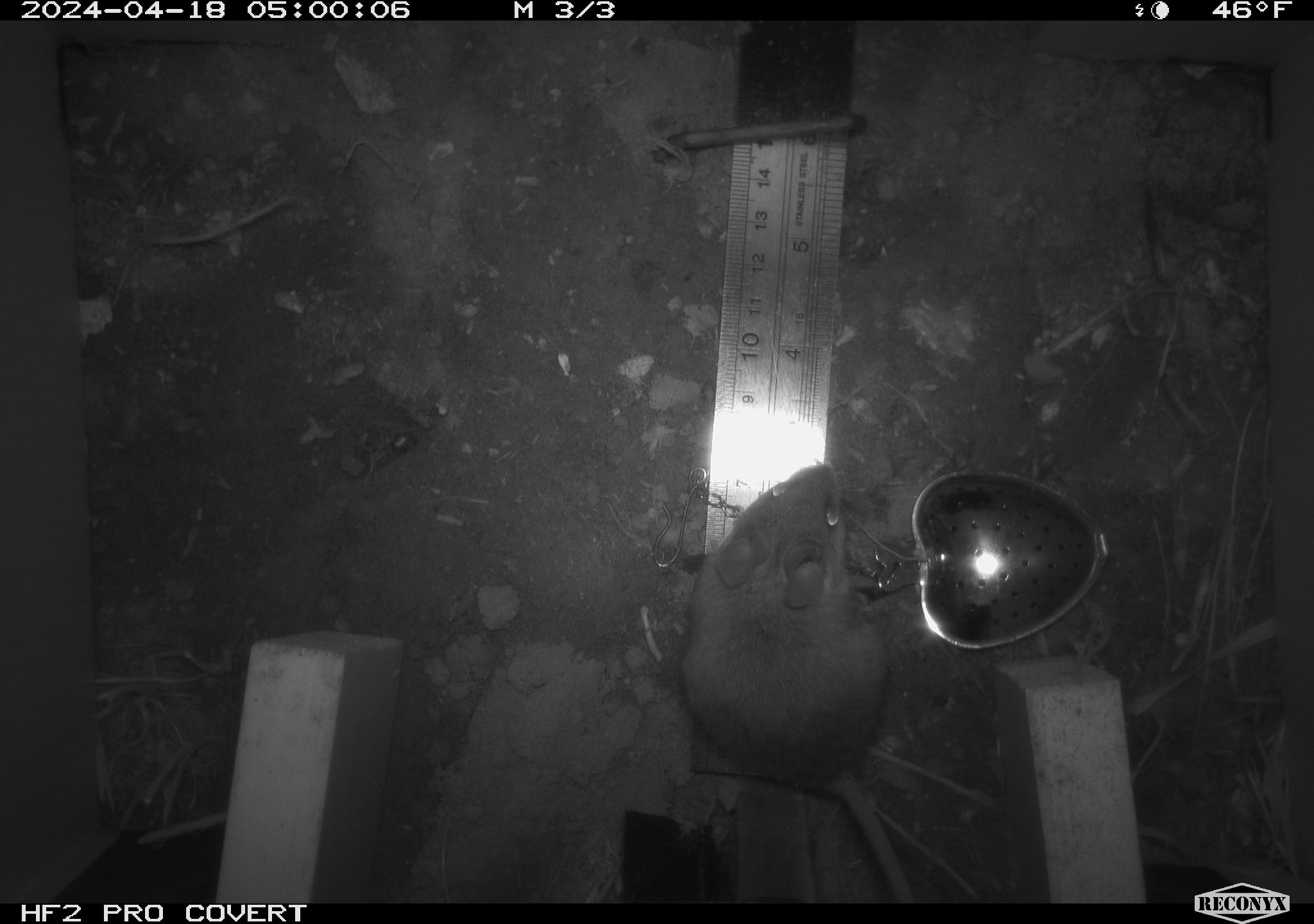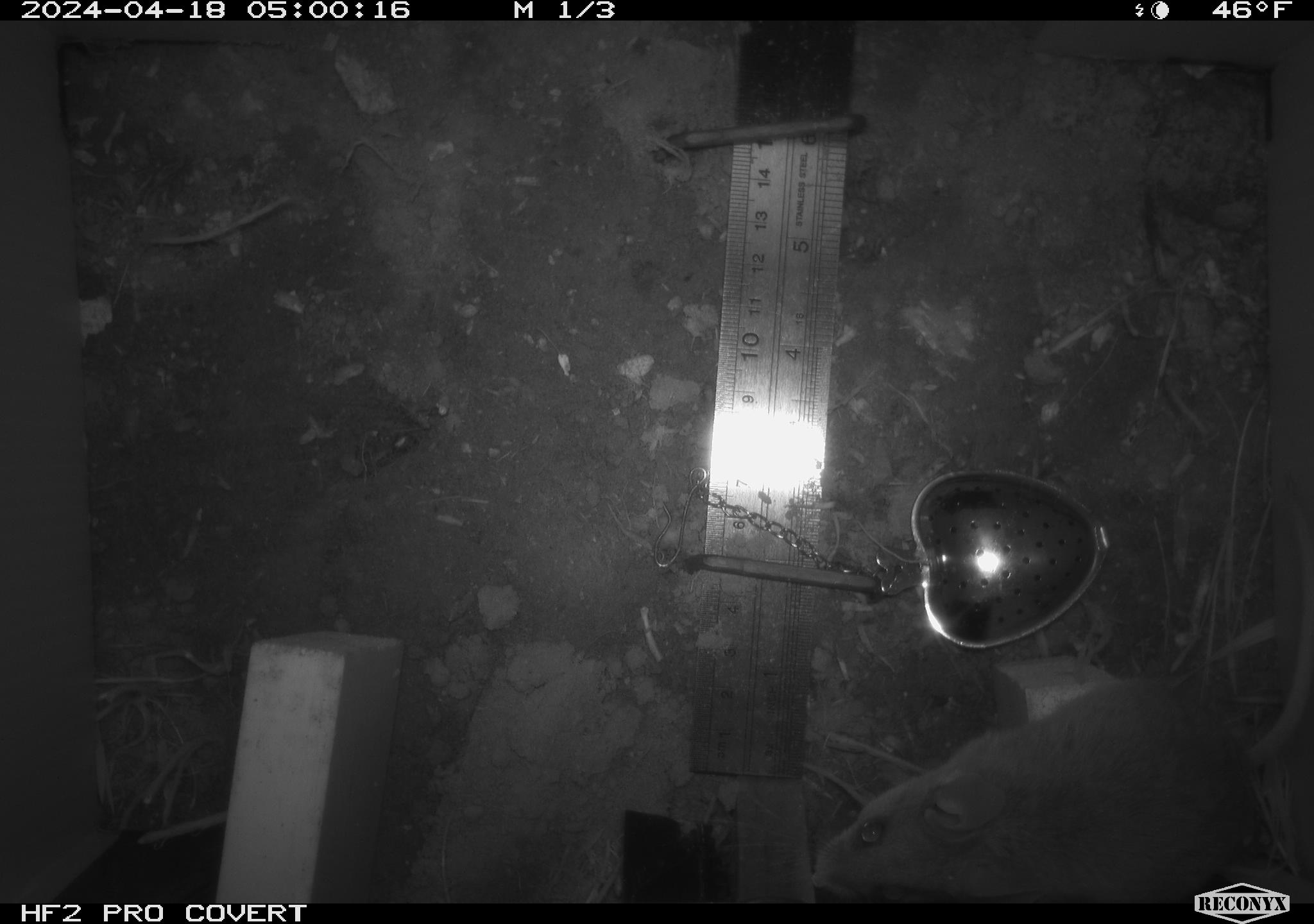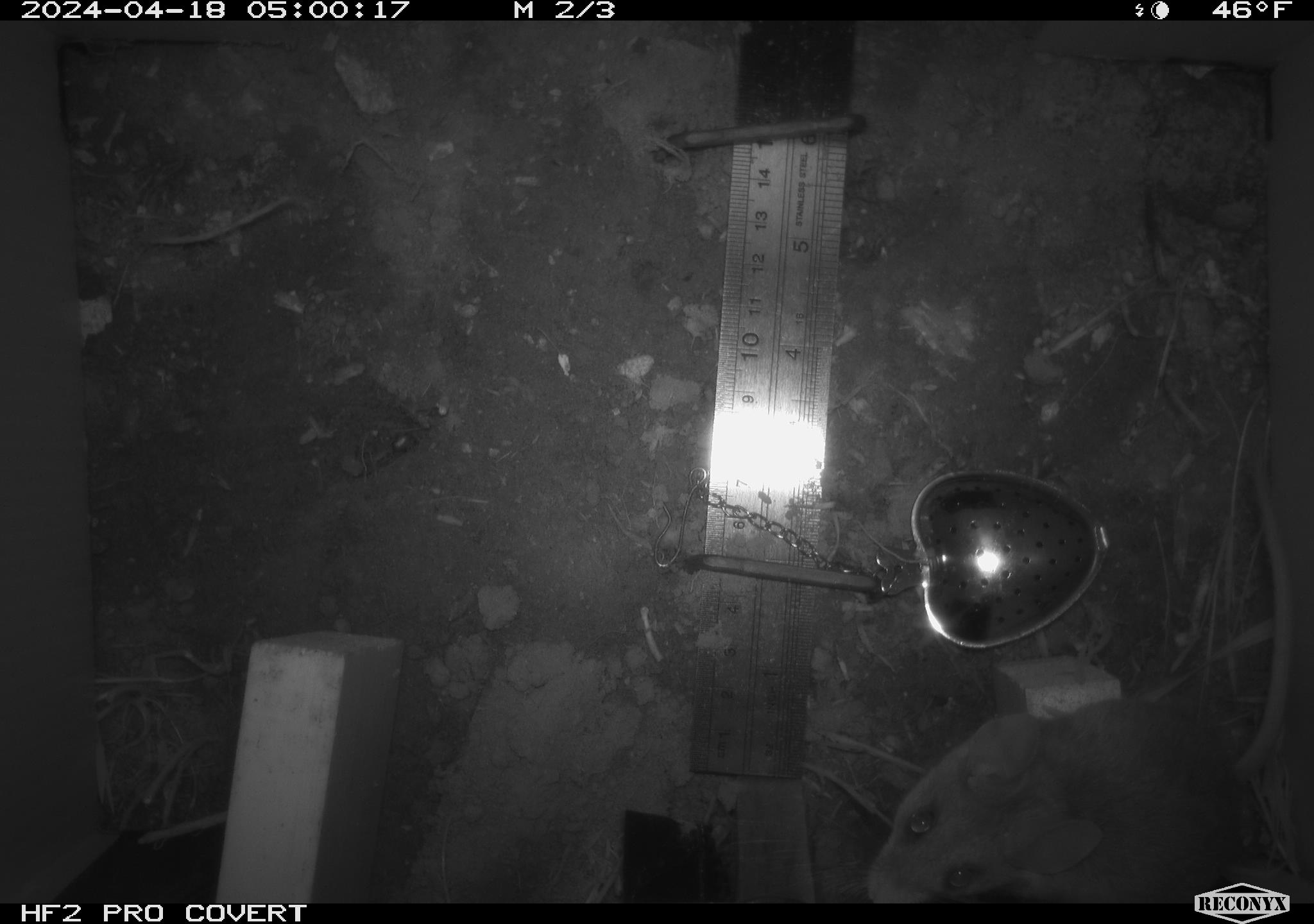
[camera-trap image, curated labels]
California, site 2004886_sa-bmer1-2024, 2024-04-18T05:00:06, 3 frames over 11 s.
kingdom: Animalia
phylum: Chordata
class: Mammalia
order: Rodentia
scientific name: Rodentia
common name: mouse species